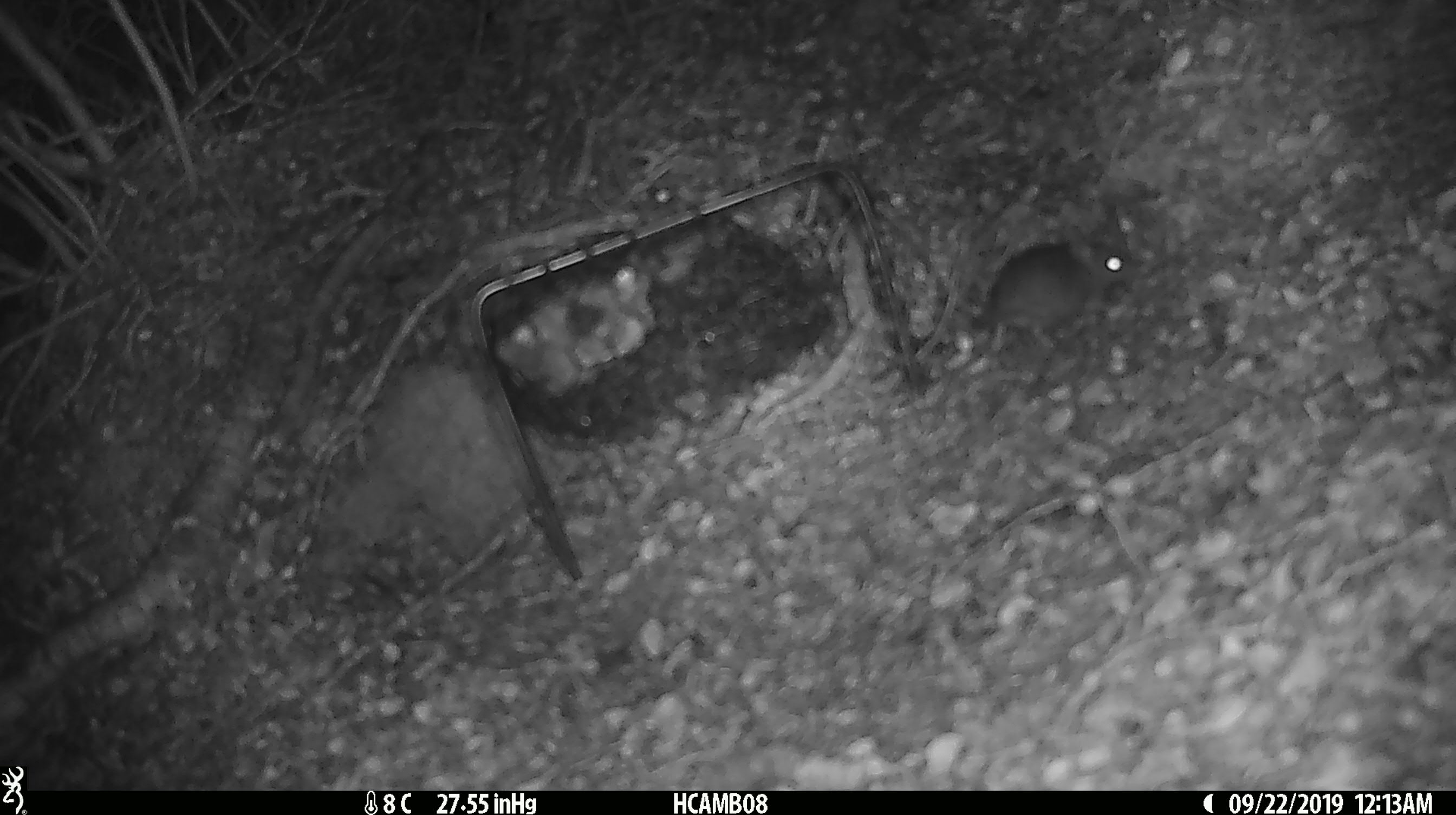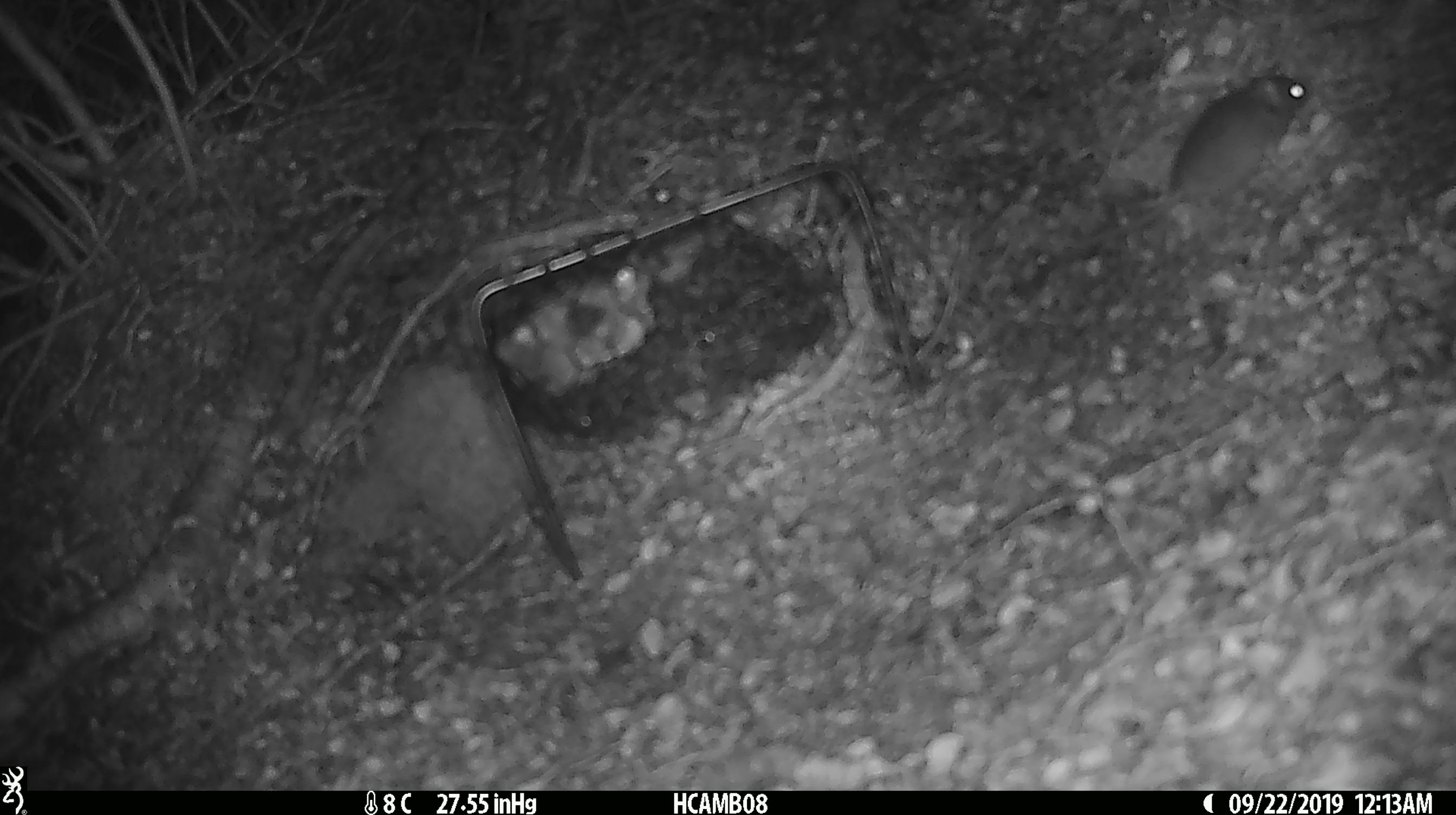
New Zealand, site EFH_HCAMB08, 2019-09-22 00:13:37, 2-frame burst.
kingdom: Animalia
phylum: Chordata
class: Mammalia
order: Rodentia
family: Muridae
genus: Mus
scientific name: Mus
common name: mouse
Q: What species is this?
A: Mouse (Mus).